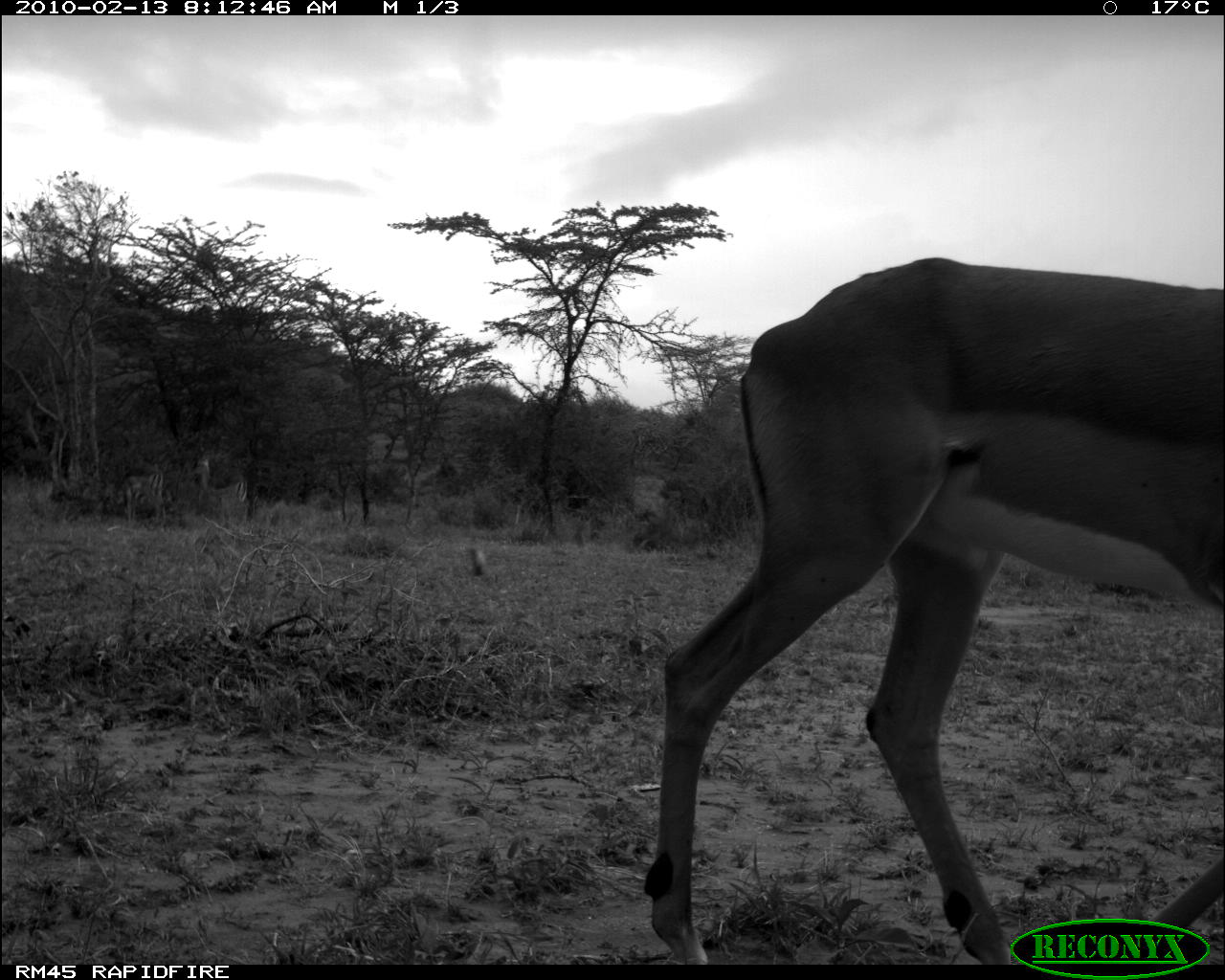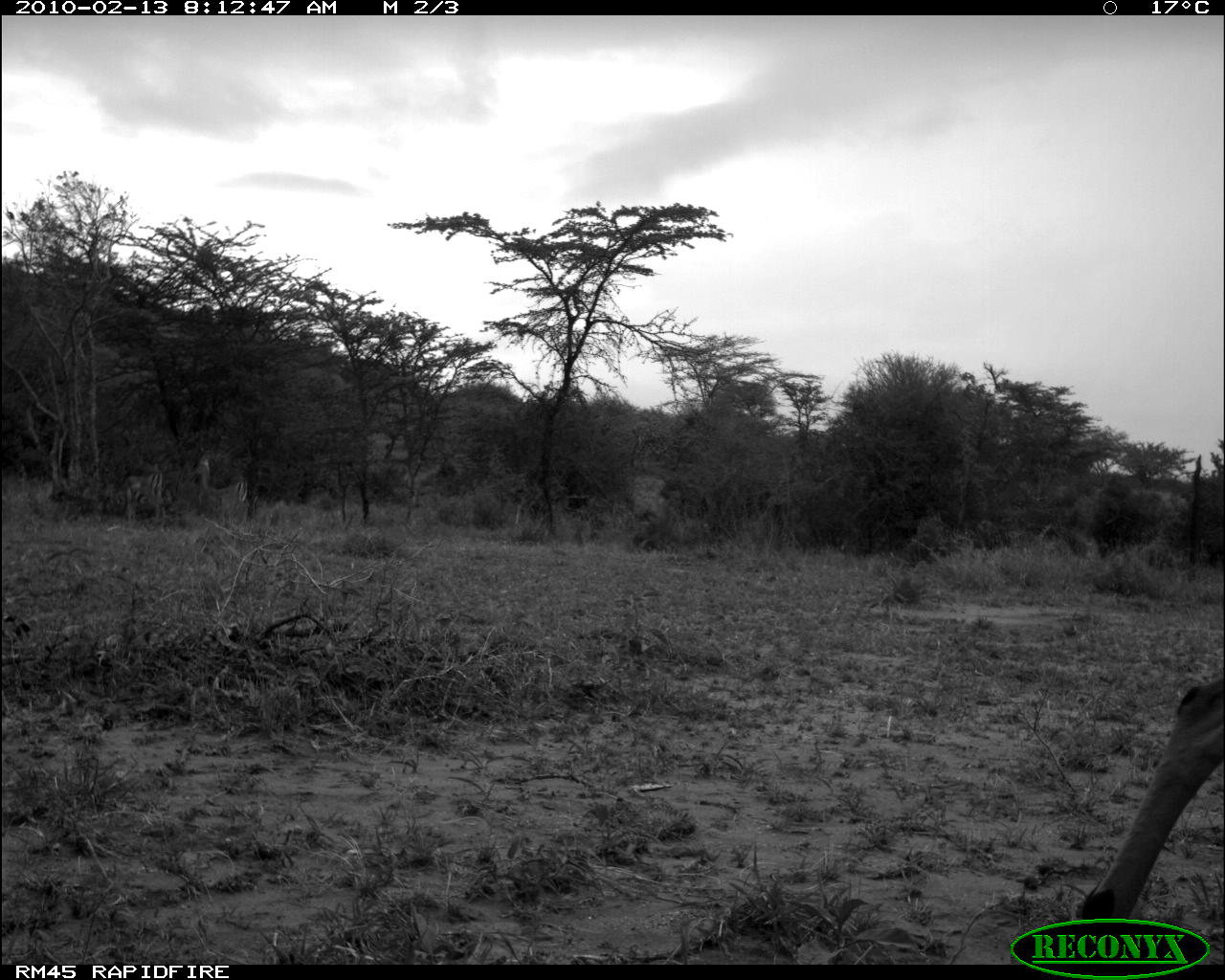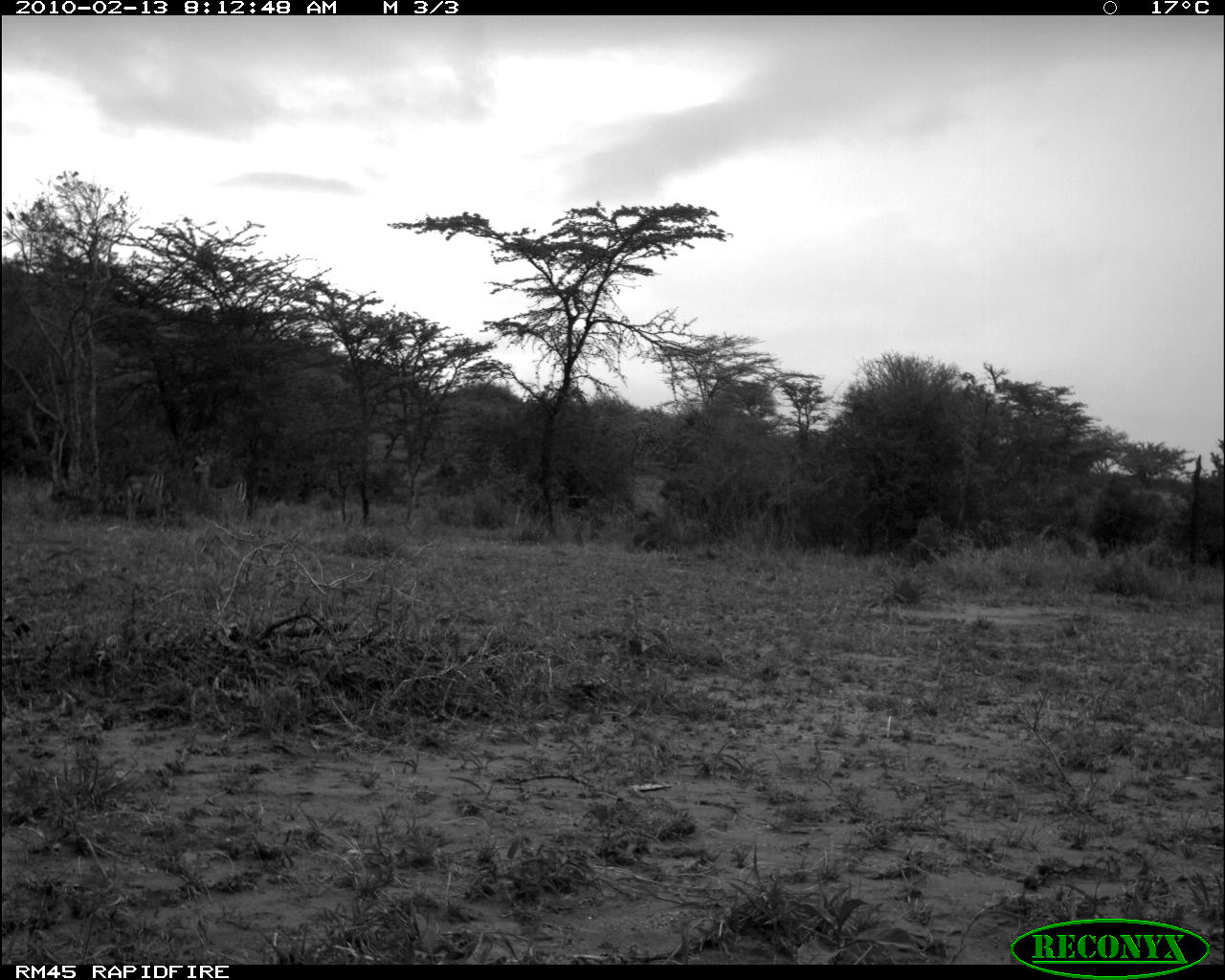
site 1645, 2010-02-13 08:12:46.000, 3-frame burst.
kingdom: Animalia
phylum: Chordata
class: Mammalia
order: Artiodactyla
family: Bovidae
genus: Aepyceros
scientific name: Aepyceros melampus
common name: impala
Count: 1.